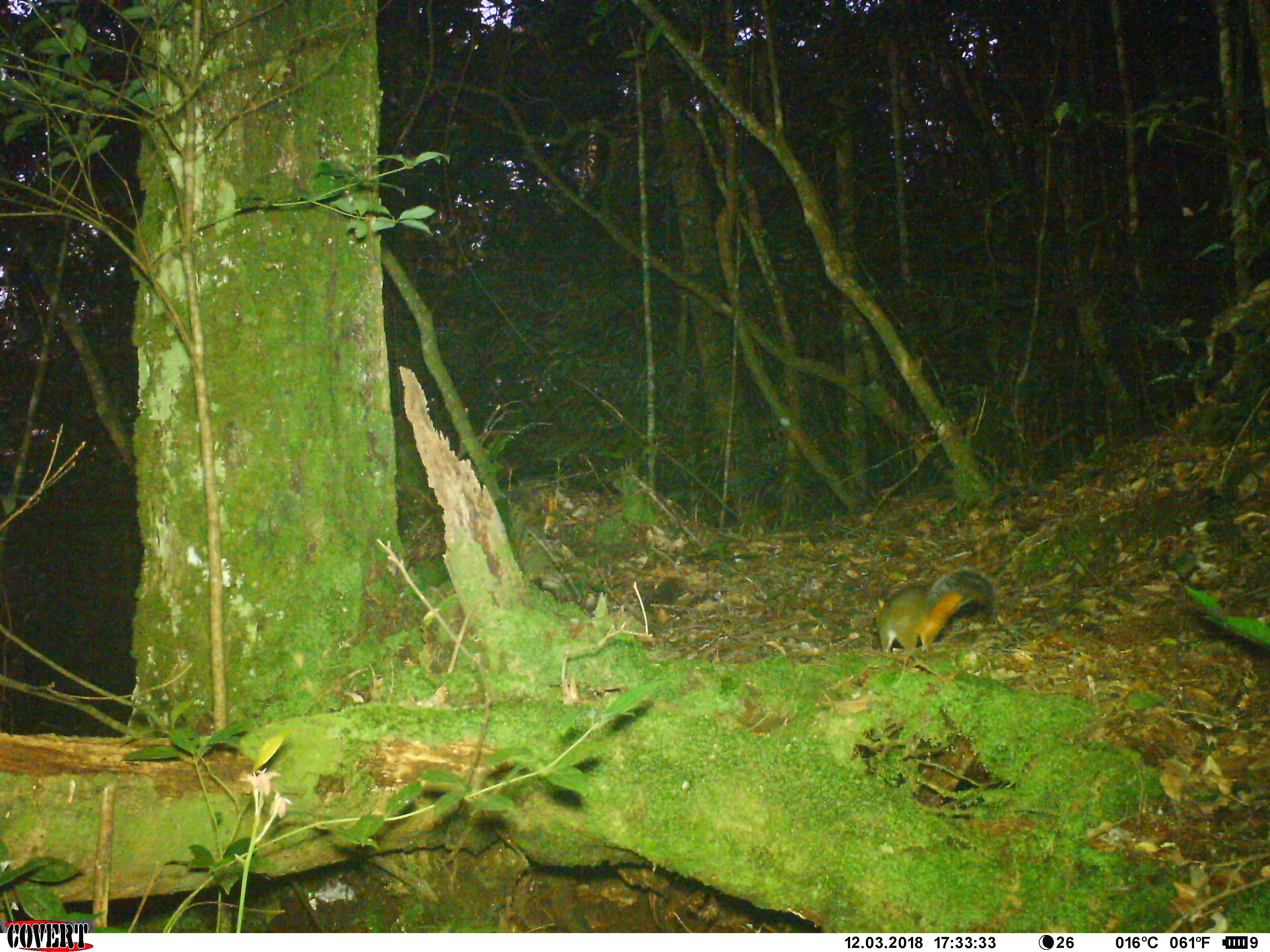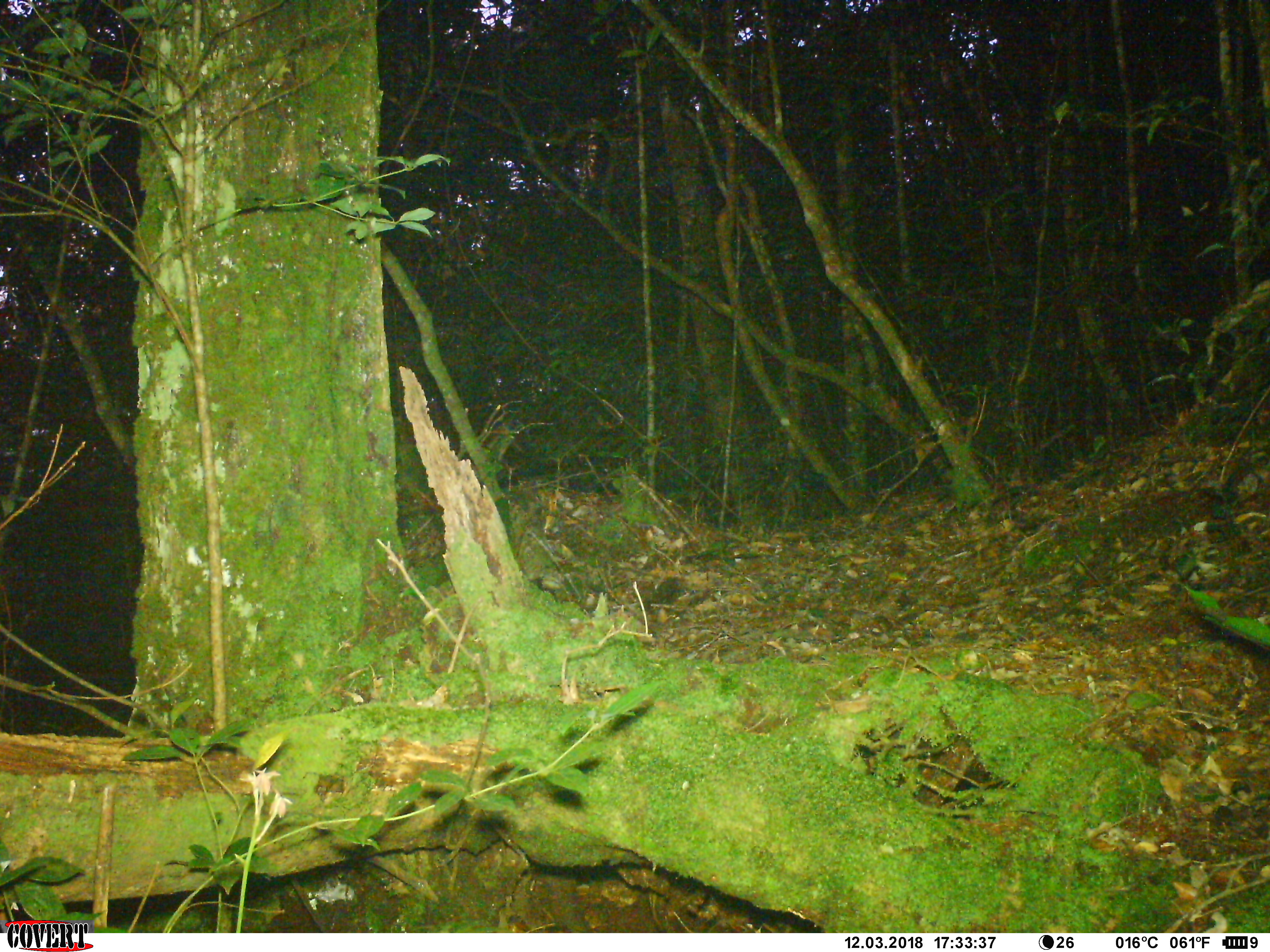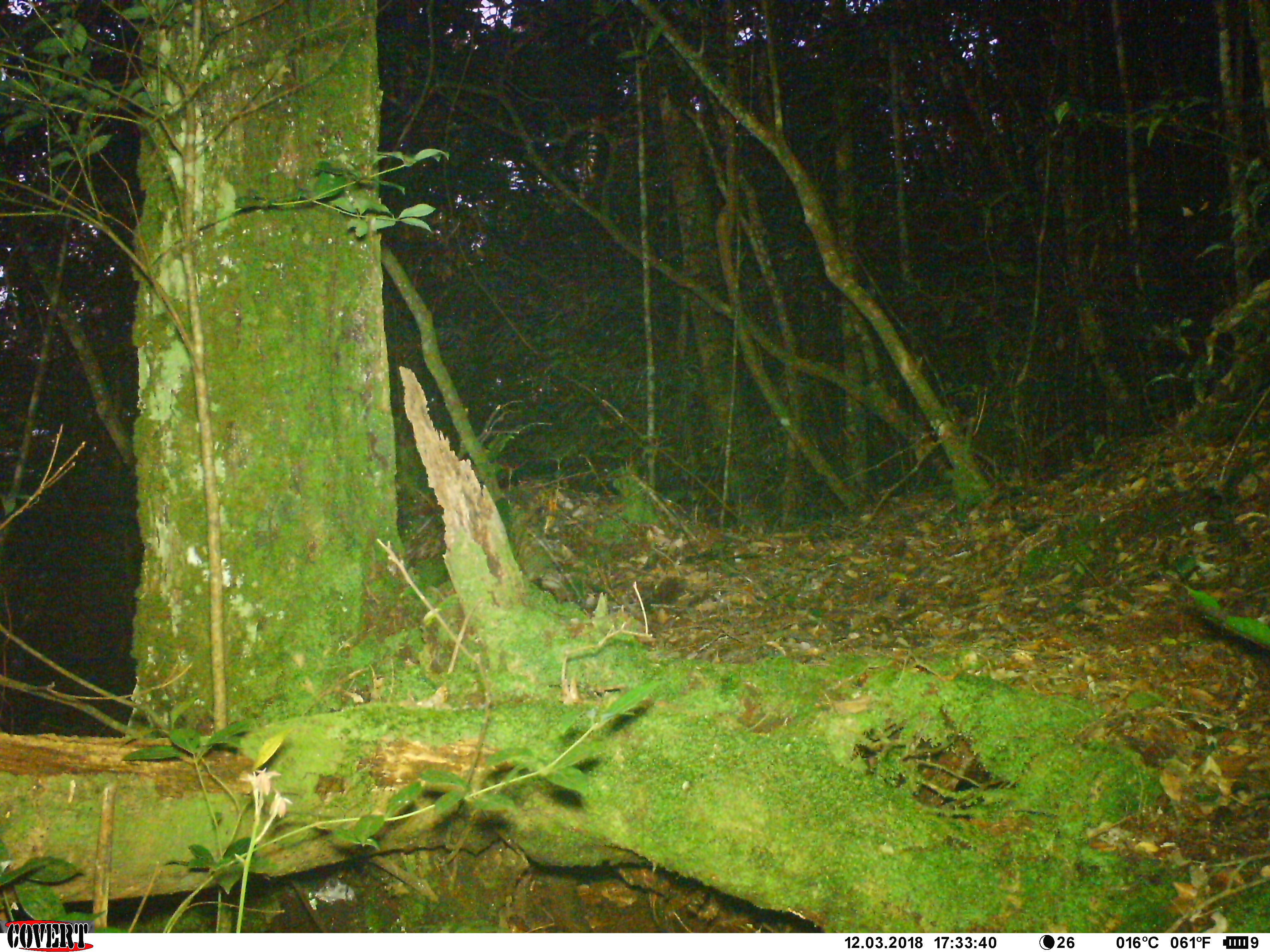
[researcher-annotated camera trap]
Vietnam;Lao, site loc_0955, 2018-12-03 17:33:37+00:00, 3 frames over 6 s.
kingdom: Animalia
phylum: Chordata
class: Mammalia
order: Rodentia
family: Sciuridae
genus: Dremomys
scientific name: Dremomys rufigenis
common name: red-cheeked squirrel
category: red cheeked squirrel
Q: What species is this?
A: Red cheeked squirrel (red-cheeked squirrel) (Dremomys rufigenis).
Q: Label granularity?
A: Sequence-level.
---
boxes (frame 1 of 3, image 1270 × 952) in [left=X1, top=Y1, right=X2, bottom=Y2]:
red cheeked squirrel: [left=873, top=565, right=996, bottom=653]